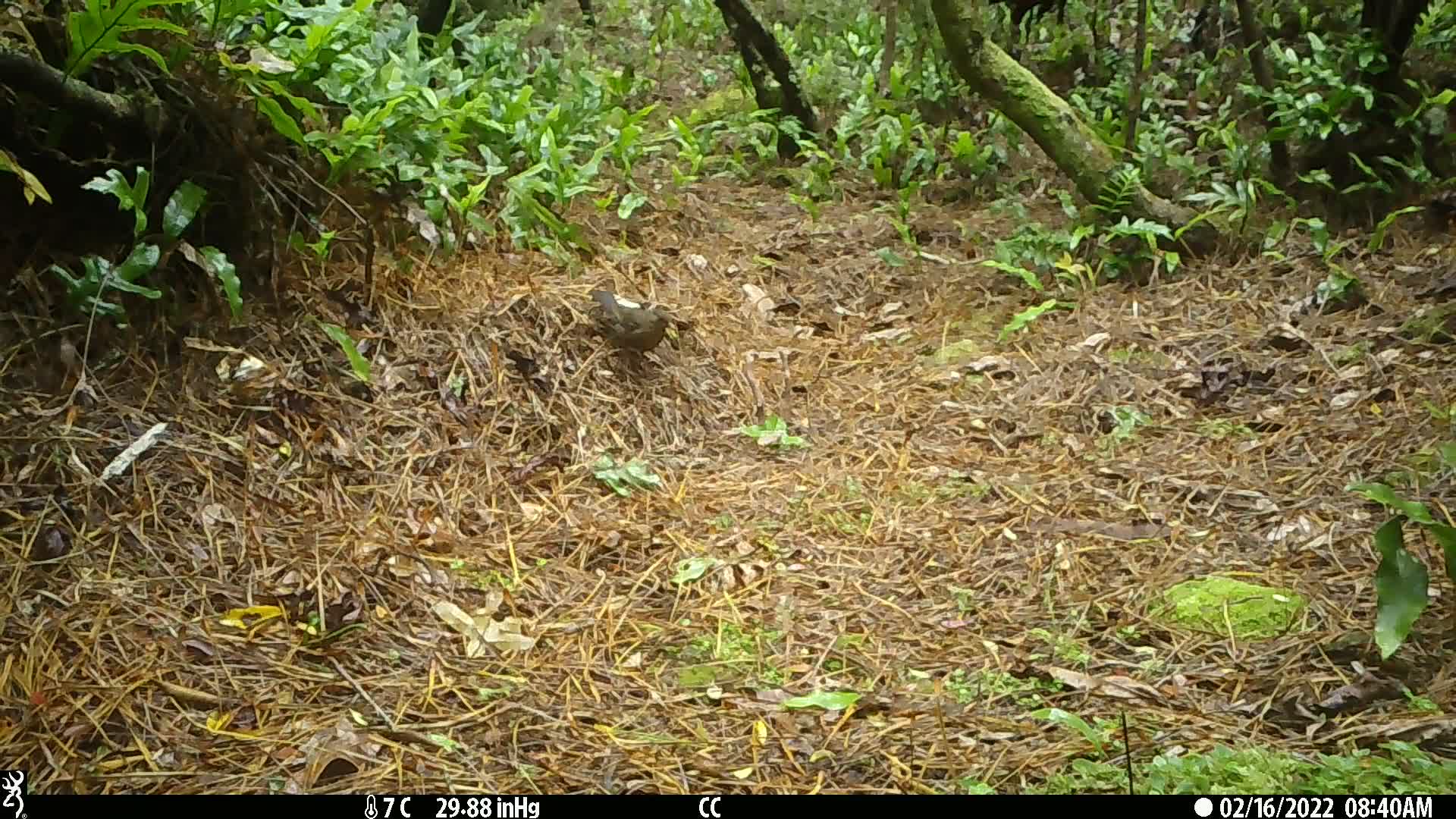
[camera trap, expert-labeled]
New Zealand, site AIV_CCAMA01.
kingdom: Animalia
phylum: Chordata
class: Aves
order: Passeriformes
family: Turdidae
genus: Turdus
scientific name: Turdus merula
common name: eurasian blackbird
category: blackbird